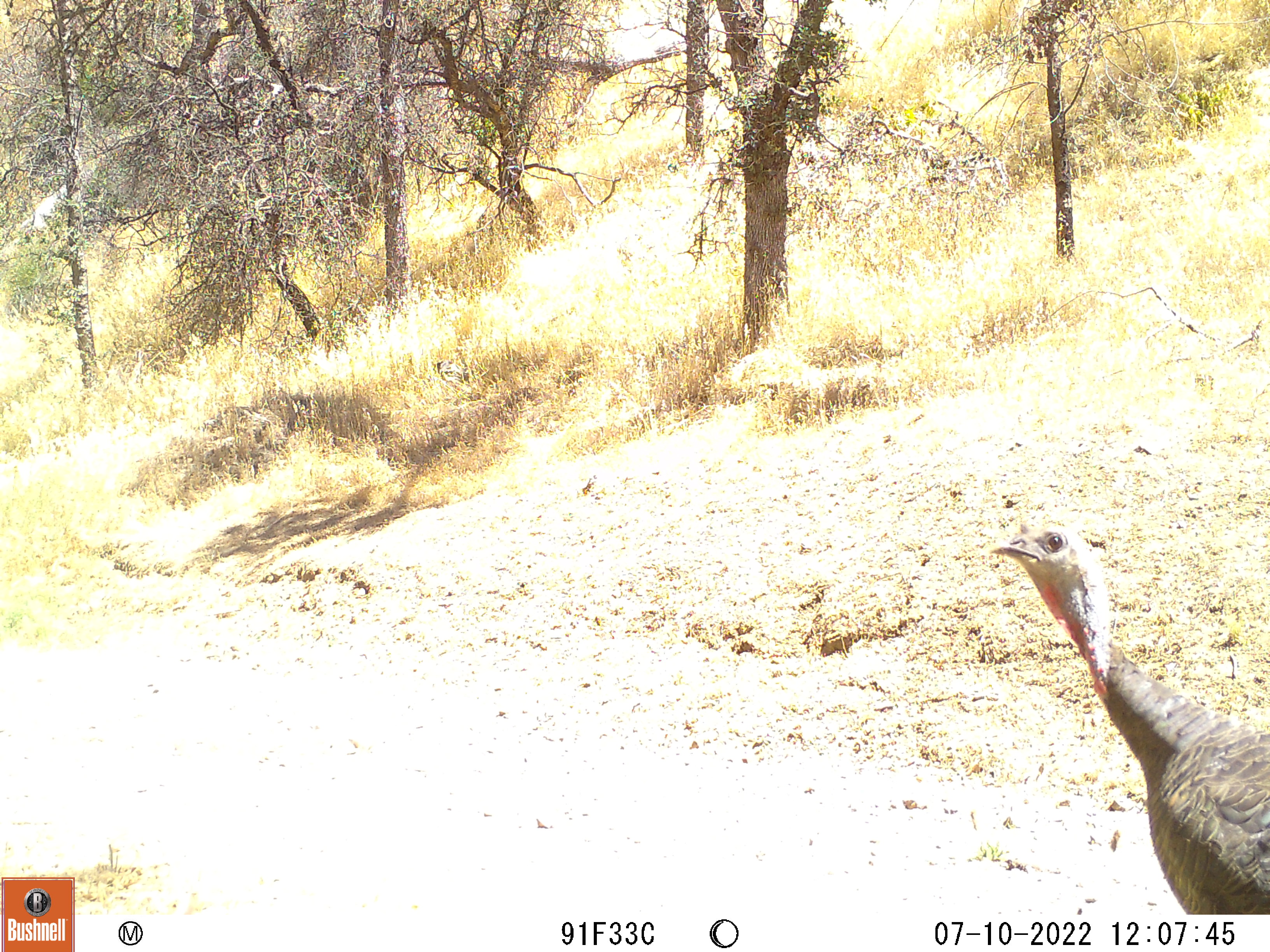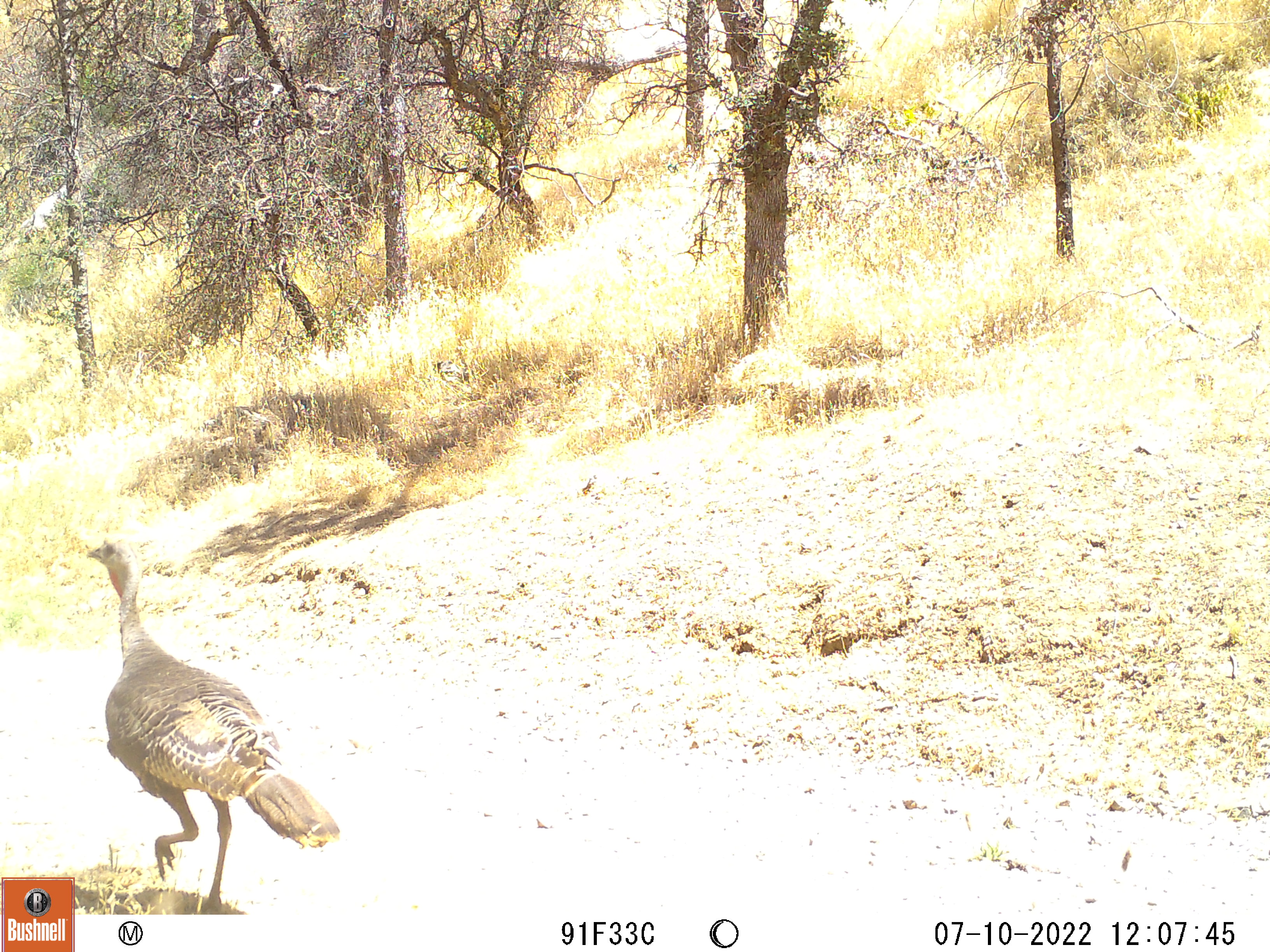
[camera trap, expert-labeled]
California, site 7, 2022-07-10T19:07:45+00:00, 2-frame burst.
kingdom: Animalia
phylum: Chordata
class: Aves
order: Galliformes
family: Phasianidae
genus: Meleagris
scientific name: Meleagris gallopavo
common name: turkey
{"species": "turkey (Meleagris gallopavo)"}